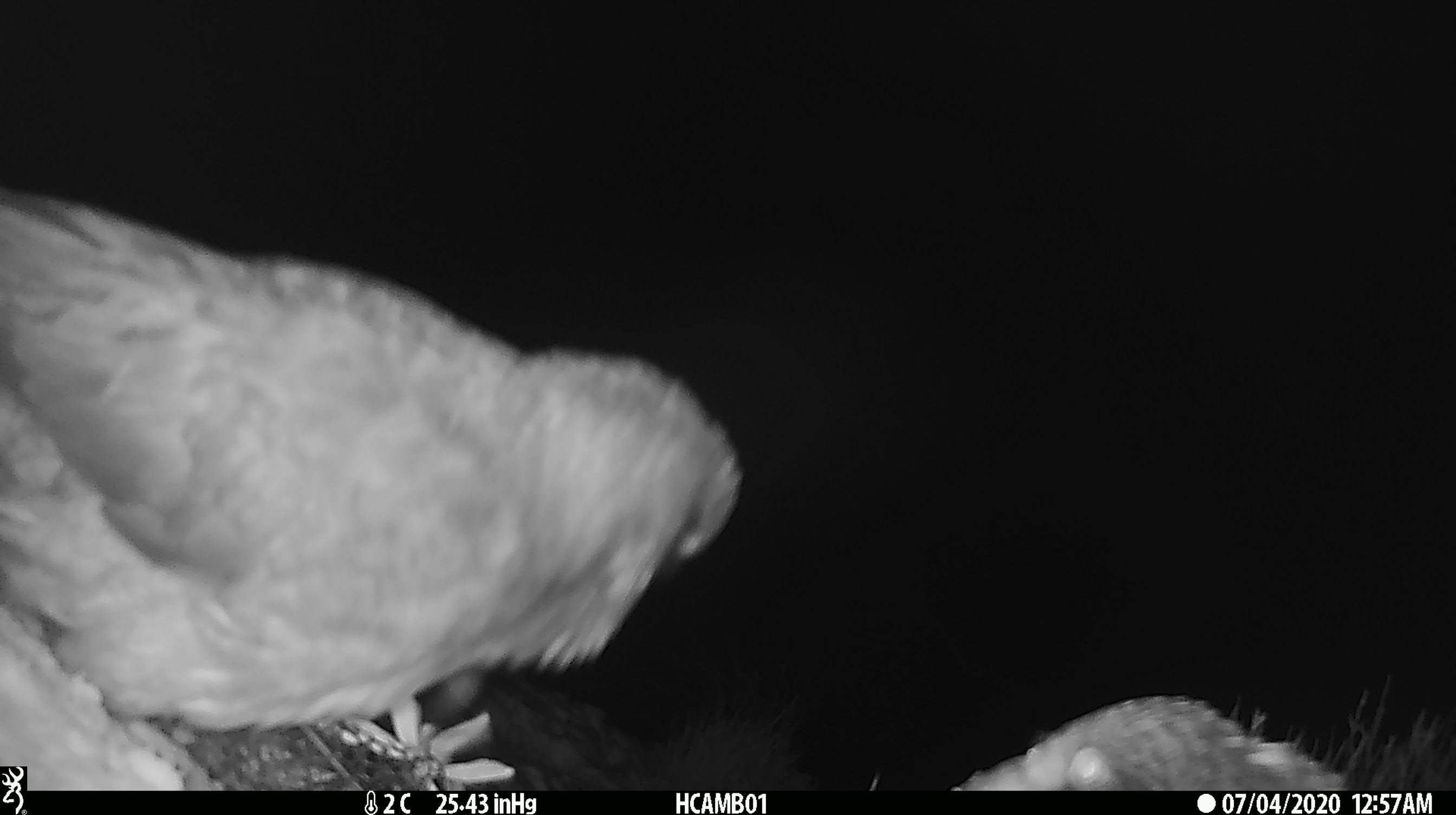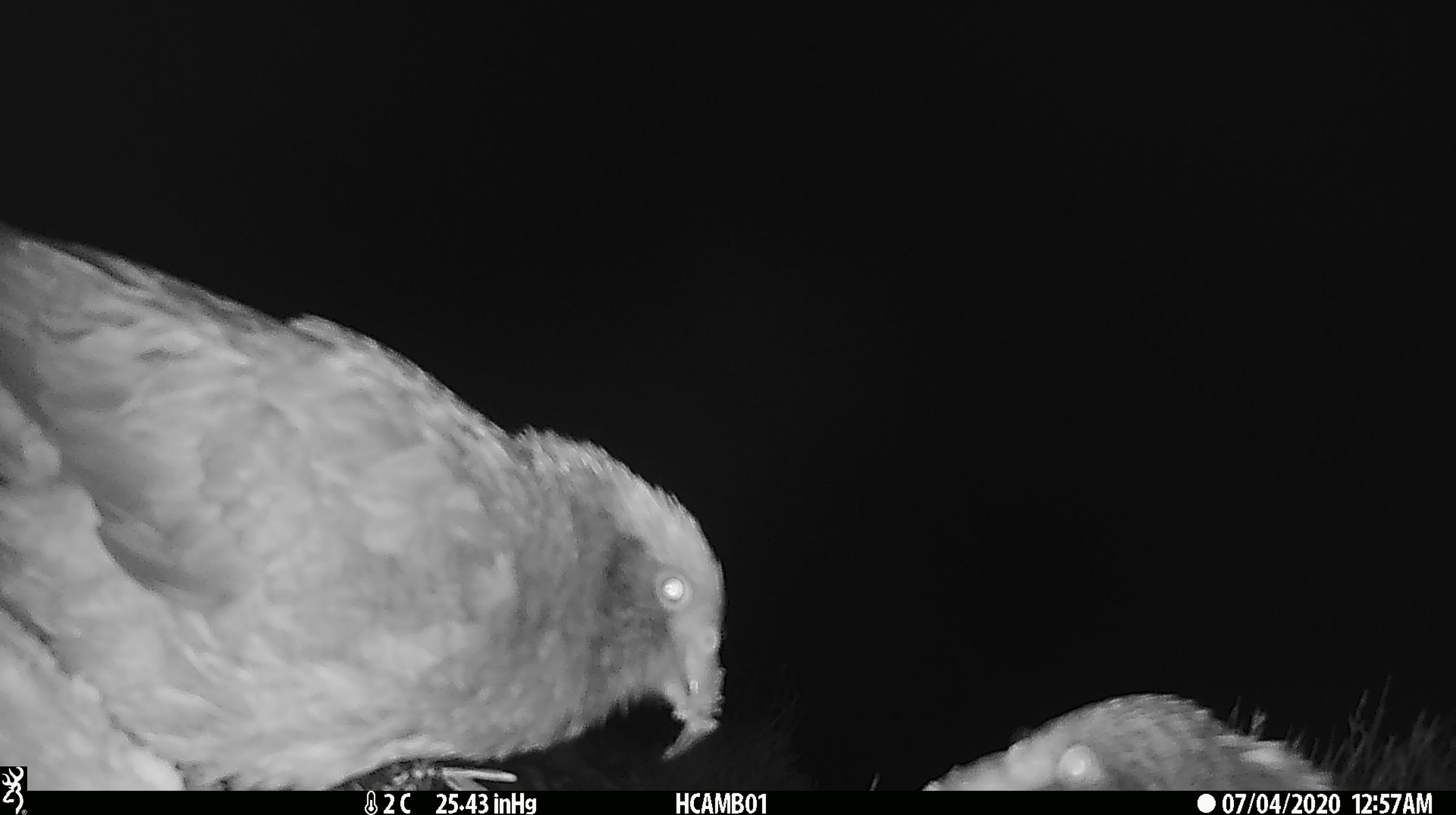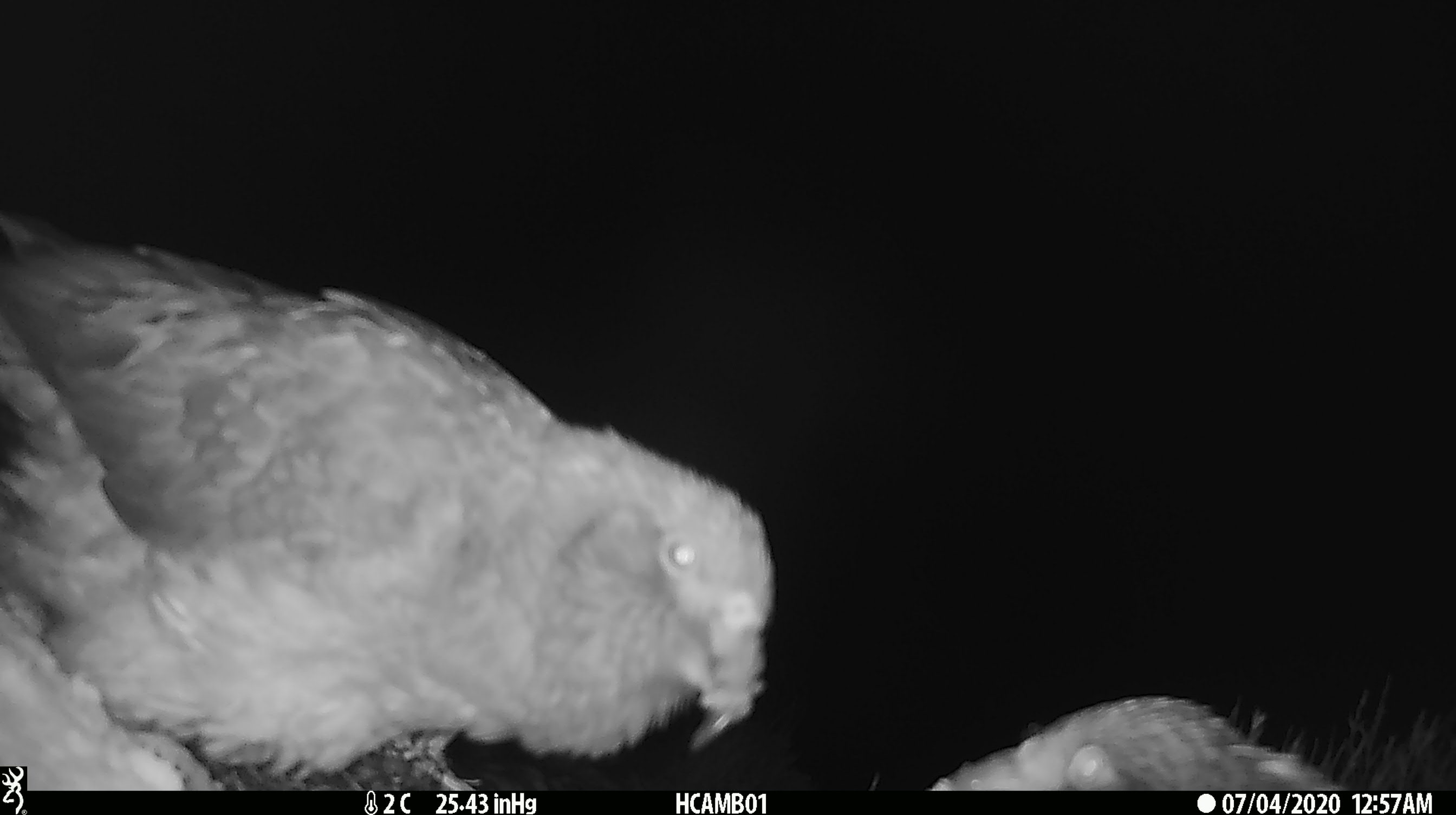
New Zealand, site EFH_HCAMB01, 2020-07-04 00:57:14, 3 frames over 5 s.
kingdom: Animalia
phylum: Chordata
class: Aves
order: Psittaciformes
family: Strigopidae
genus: Nestor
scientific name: Nestor notabilis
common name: kea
Kea (Nestor notabilis).